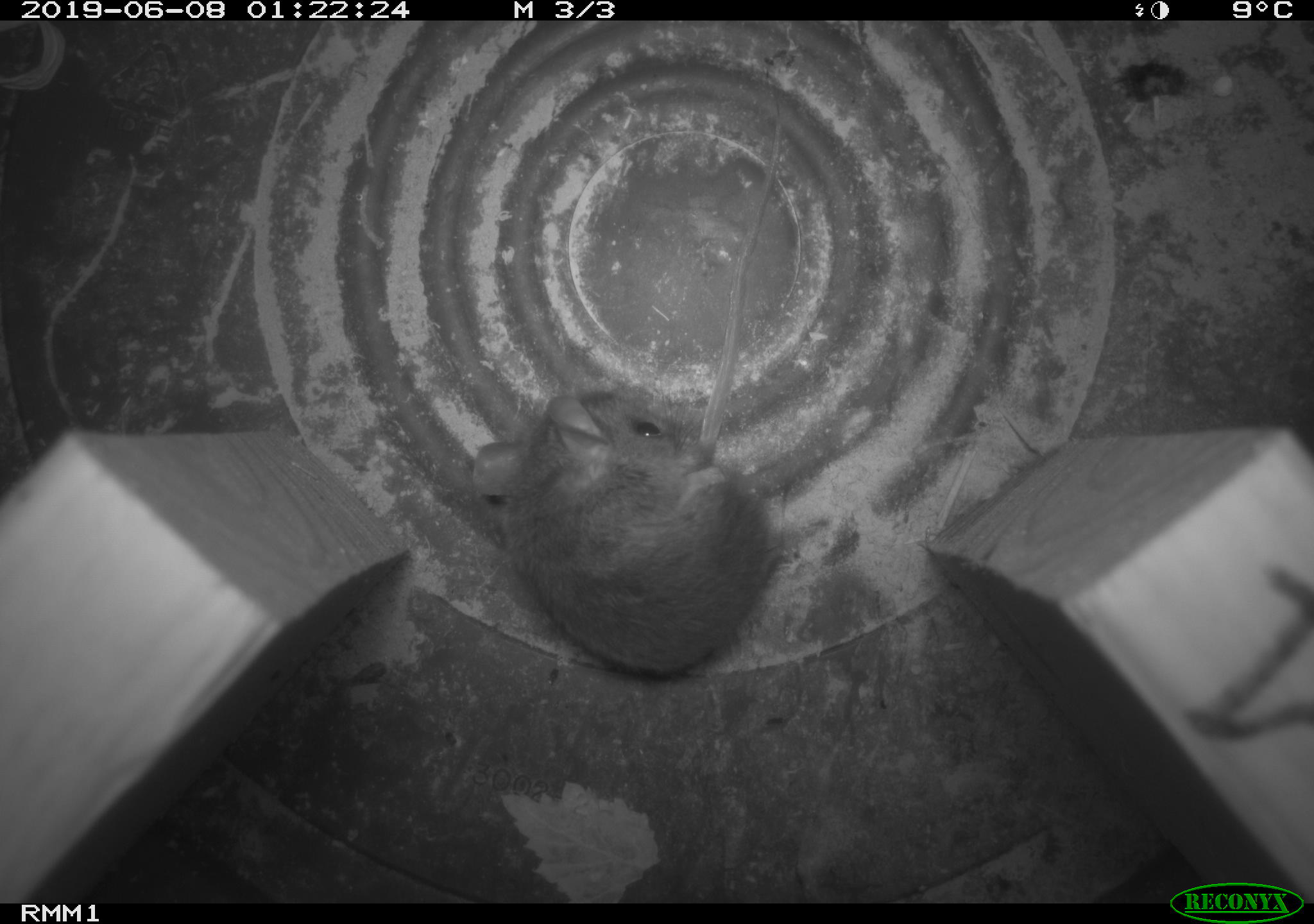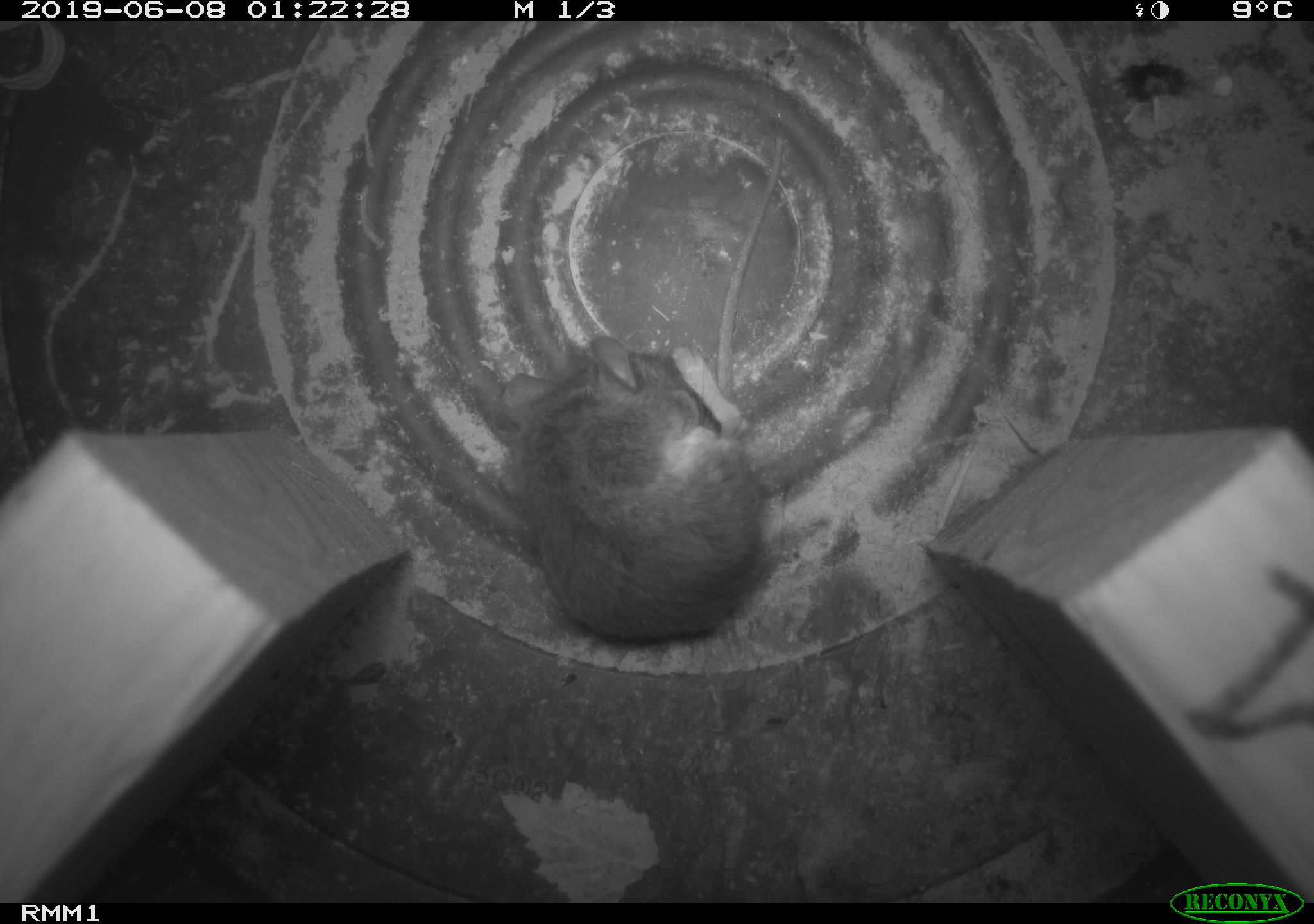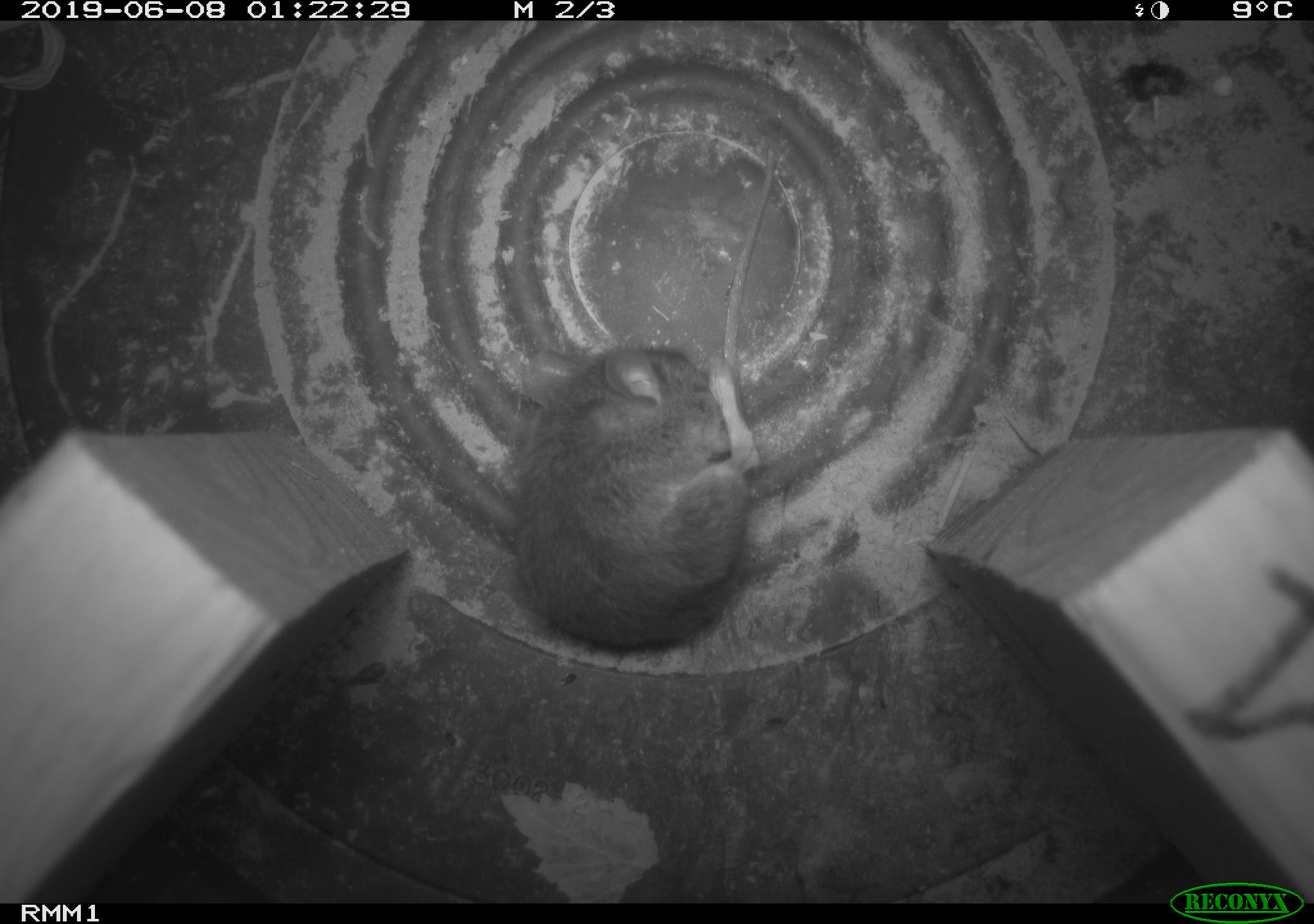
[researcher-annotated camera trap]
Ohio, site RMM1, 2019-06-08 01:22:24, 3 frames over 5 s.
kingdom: Animalia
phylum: Chordata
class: Mammalia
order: Rodentia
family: Cricetidae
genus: Peromyscus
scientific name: Peromyscus leucopus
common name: white-footed mouse